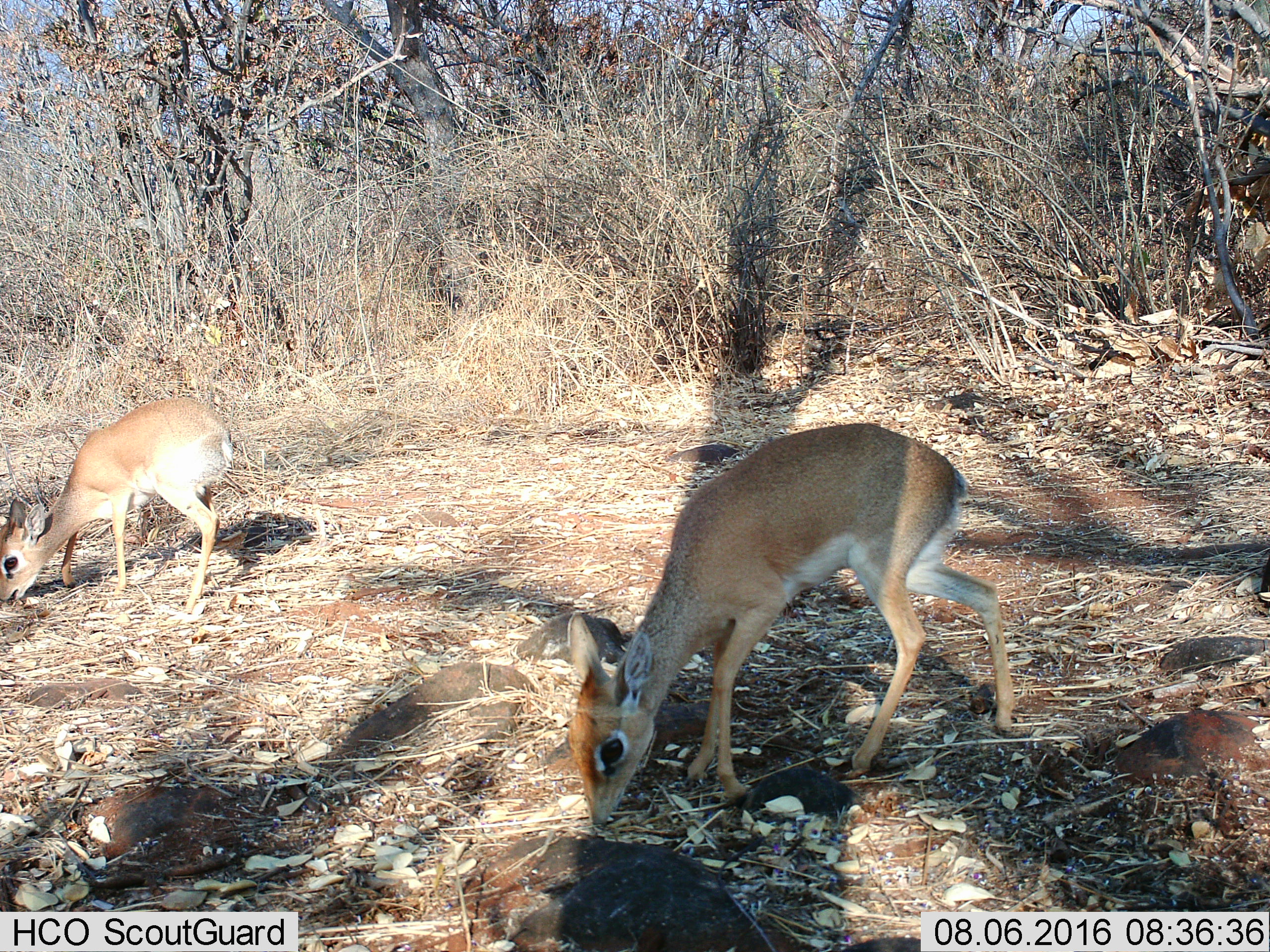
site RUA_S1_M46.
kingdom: Animalia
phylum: Chordata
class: Mammalia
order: Artiodactyla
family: Bovidae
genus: Madoqua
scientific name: Madoqua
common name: dik-dik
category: dikdik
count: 2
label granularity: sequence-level